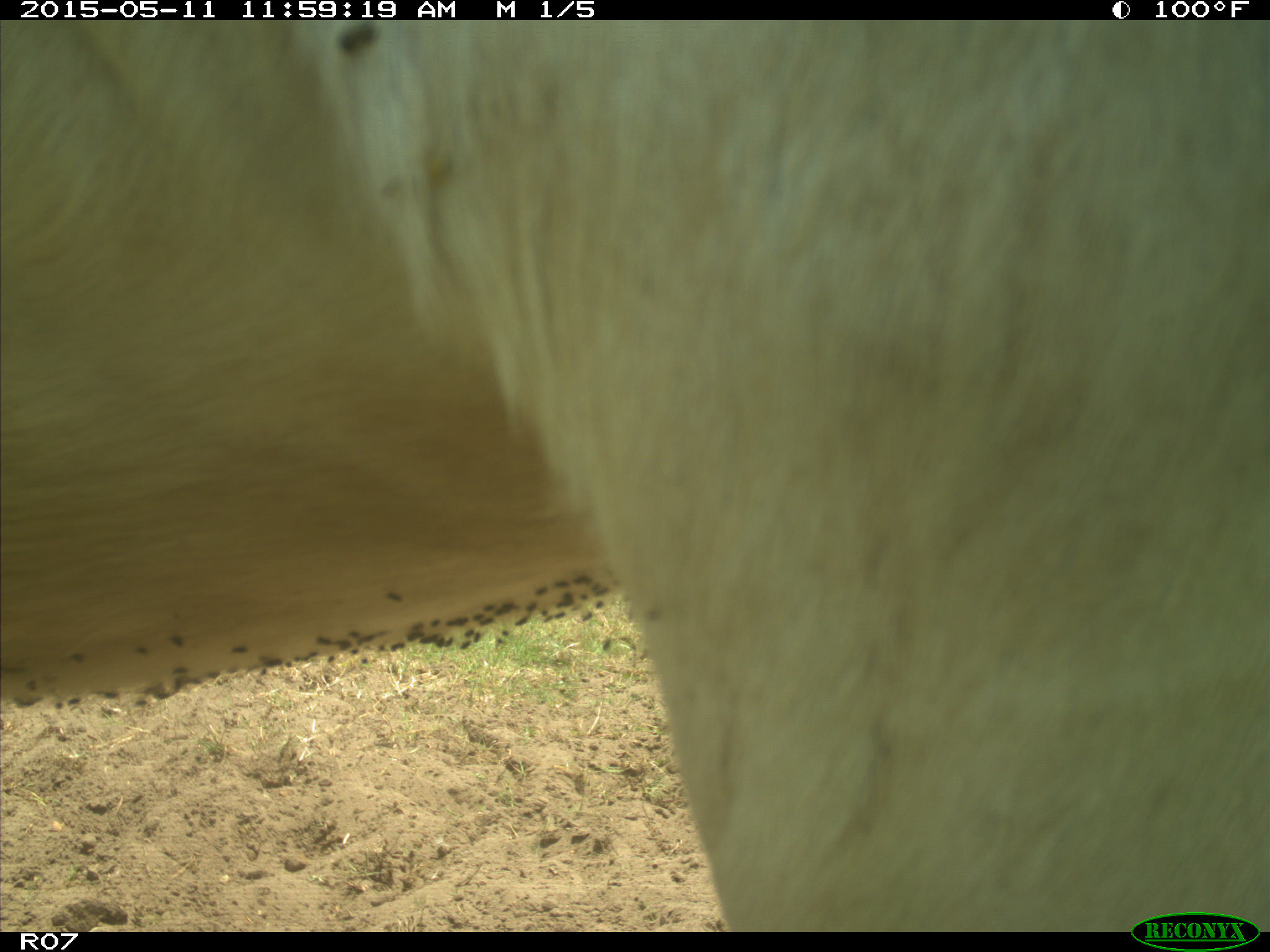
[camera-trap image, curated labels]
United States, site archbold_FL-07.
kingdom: Animalia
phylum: Chordata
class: Mammalia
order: Artiodactyla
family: Bovidae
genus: Bos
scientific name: Bos taurus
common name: domestic cow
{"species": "Bos taurus (domestic cow)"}